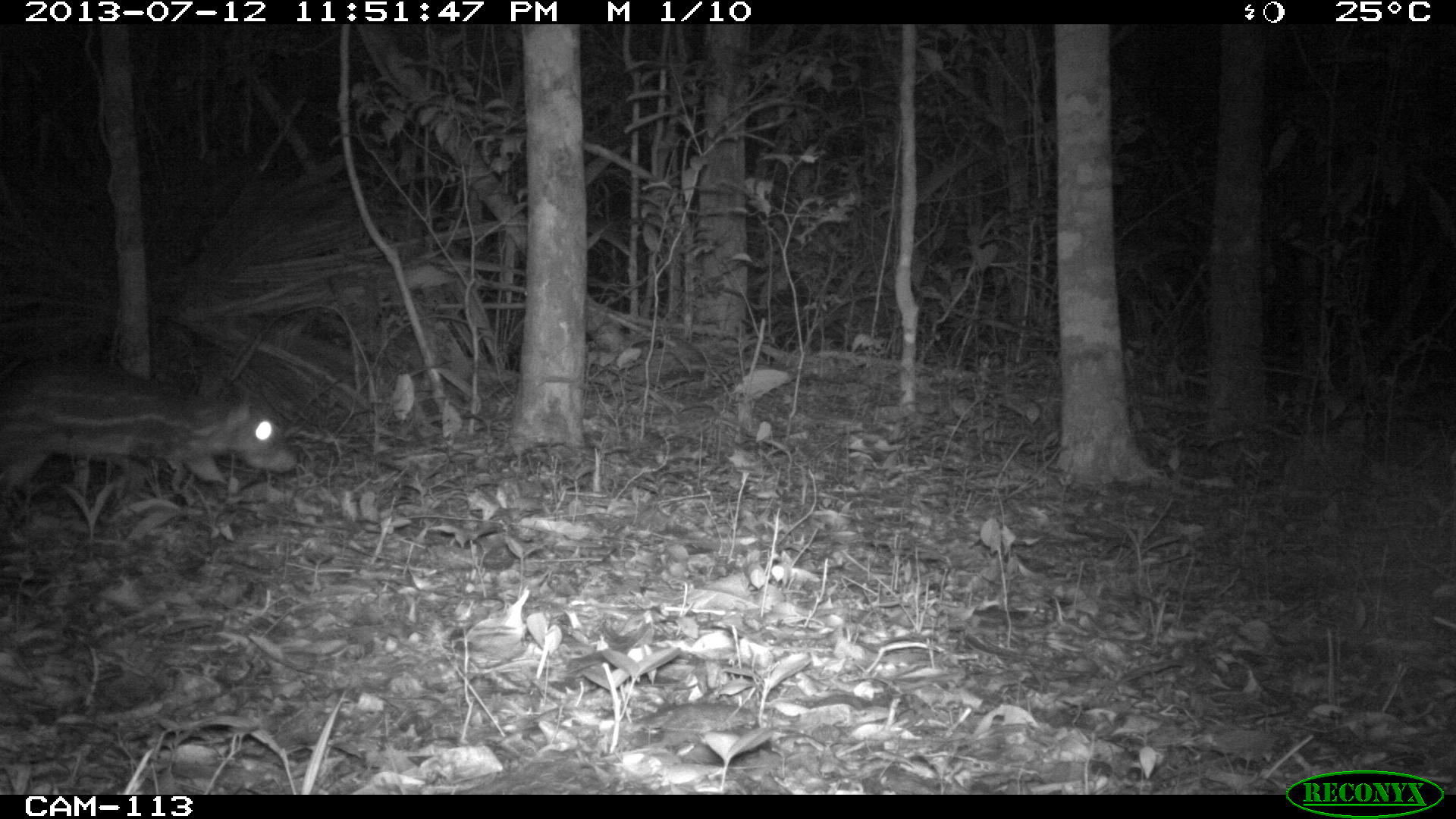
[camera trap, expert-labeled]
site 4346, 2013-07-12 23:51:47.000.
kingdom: Animalia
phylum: Chordata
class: Mammalia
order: Rodentia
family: Cuniculidae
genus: Cuniculus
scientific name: Cuniculus paca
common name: lowland paca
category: agouti paca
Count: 1.